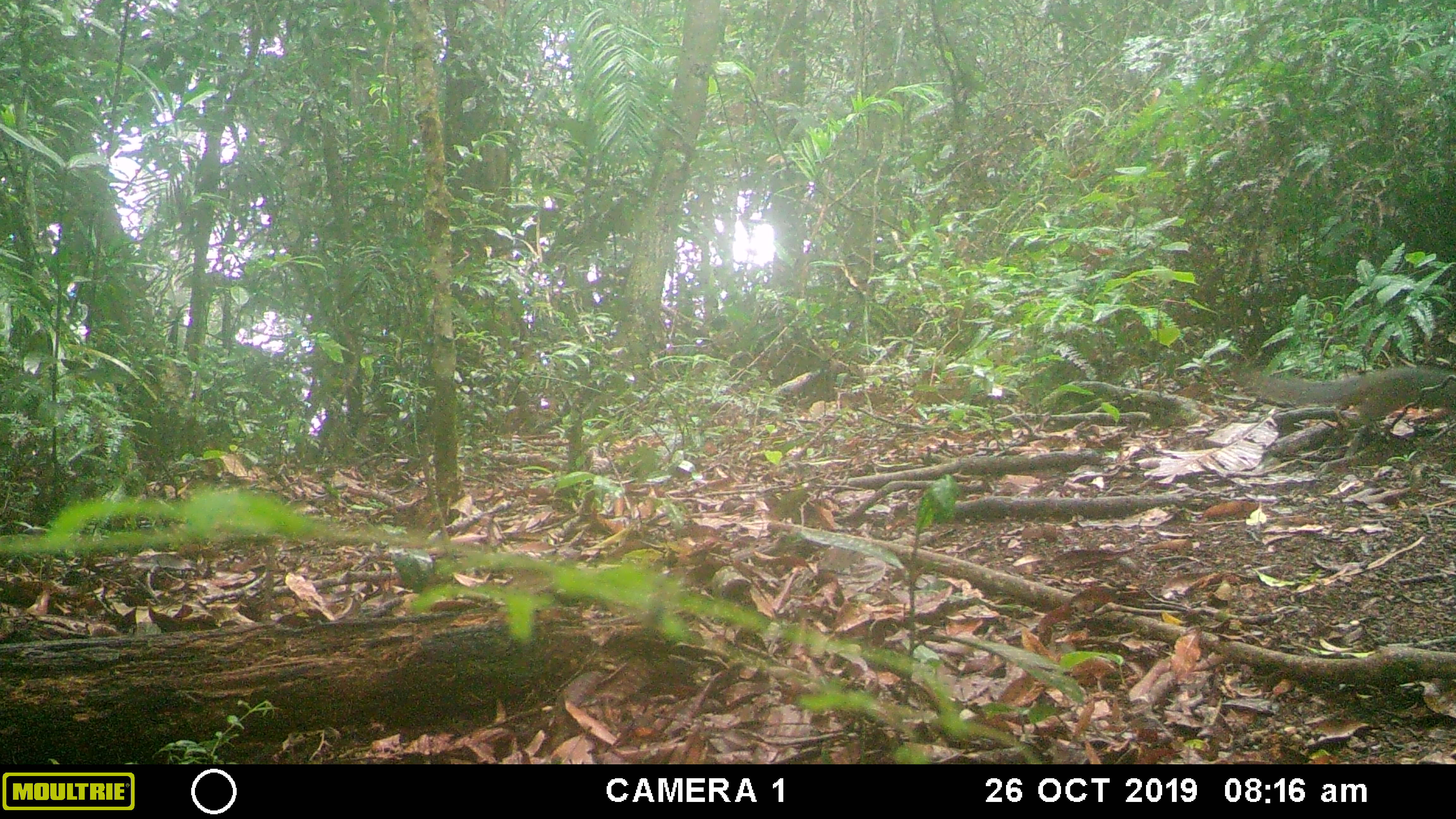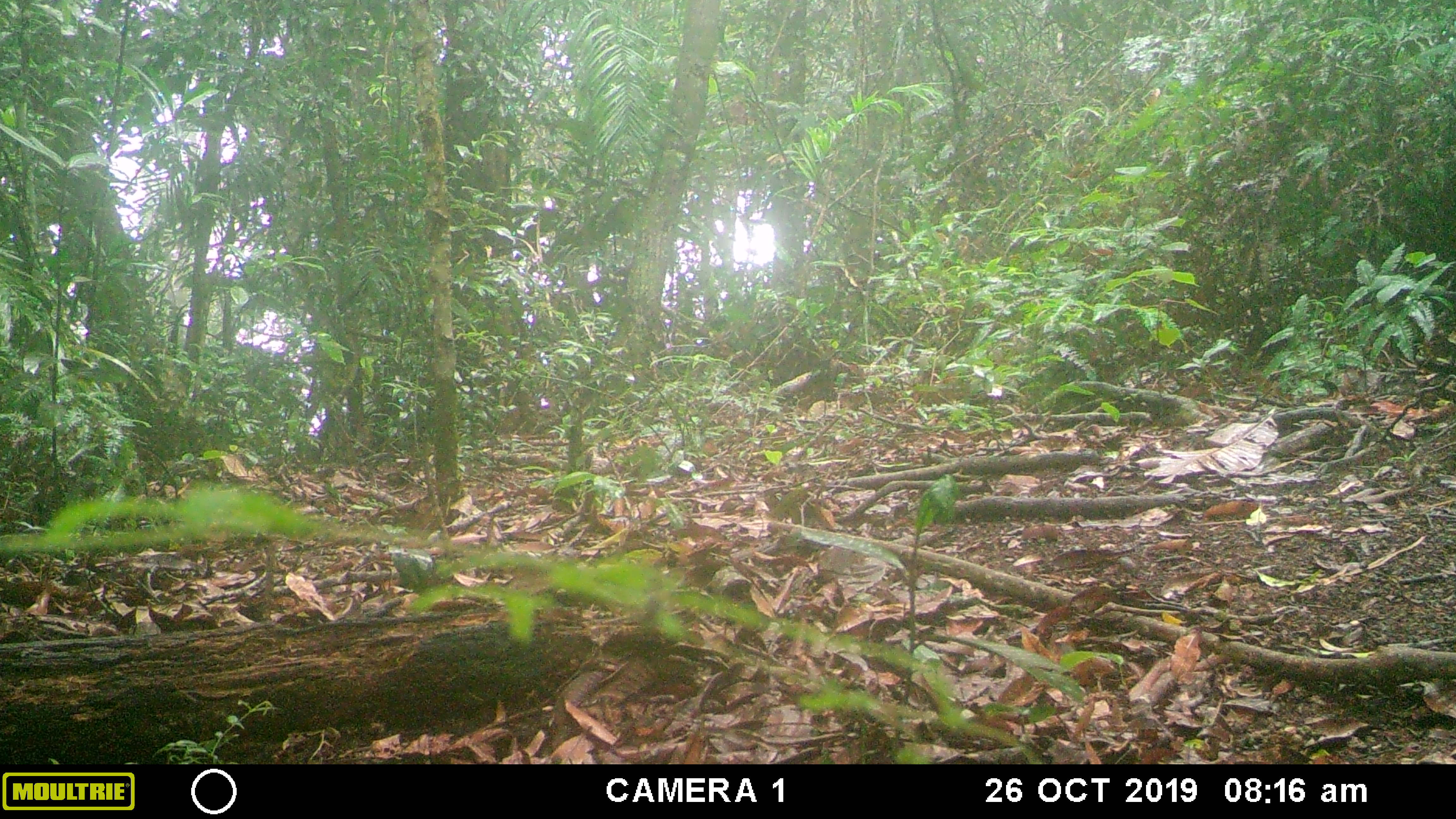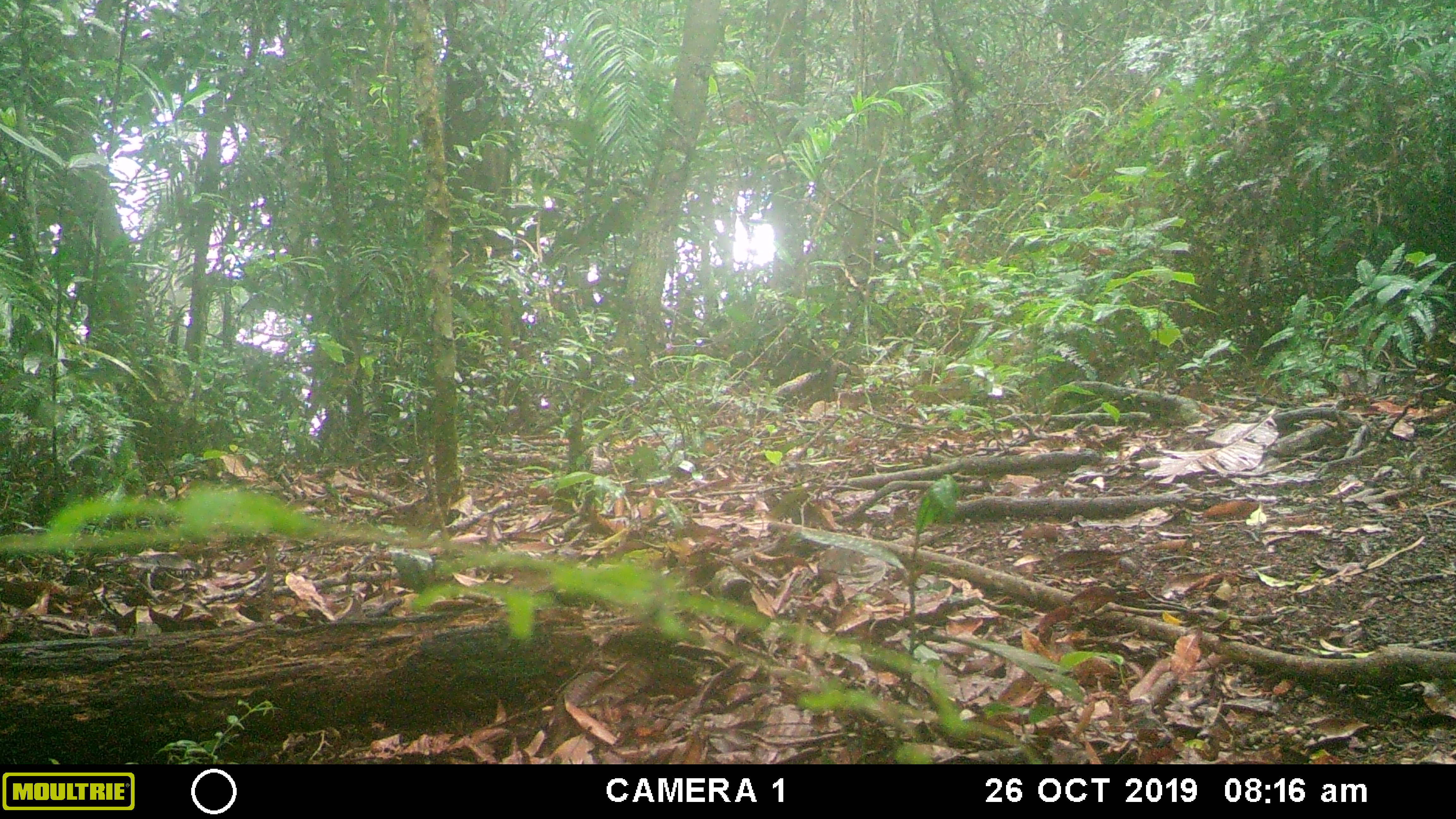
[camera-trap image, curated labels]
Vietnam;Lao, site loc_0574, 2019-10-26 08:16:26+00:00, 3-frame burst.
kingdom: Animalia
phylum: Chordata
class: Mammalia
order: Rodentia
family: Sciuridae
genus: Dremomys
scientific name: Dremomys rufigenis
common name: red-cheeked squirrel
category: red cheeked squirrel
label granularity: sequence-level